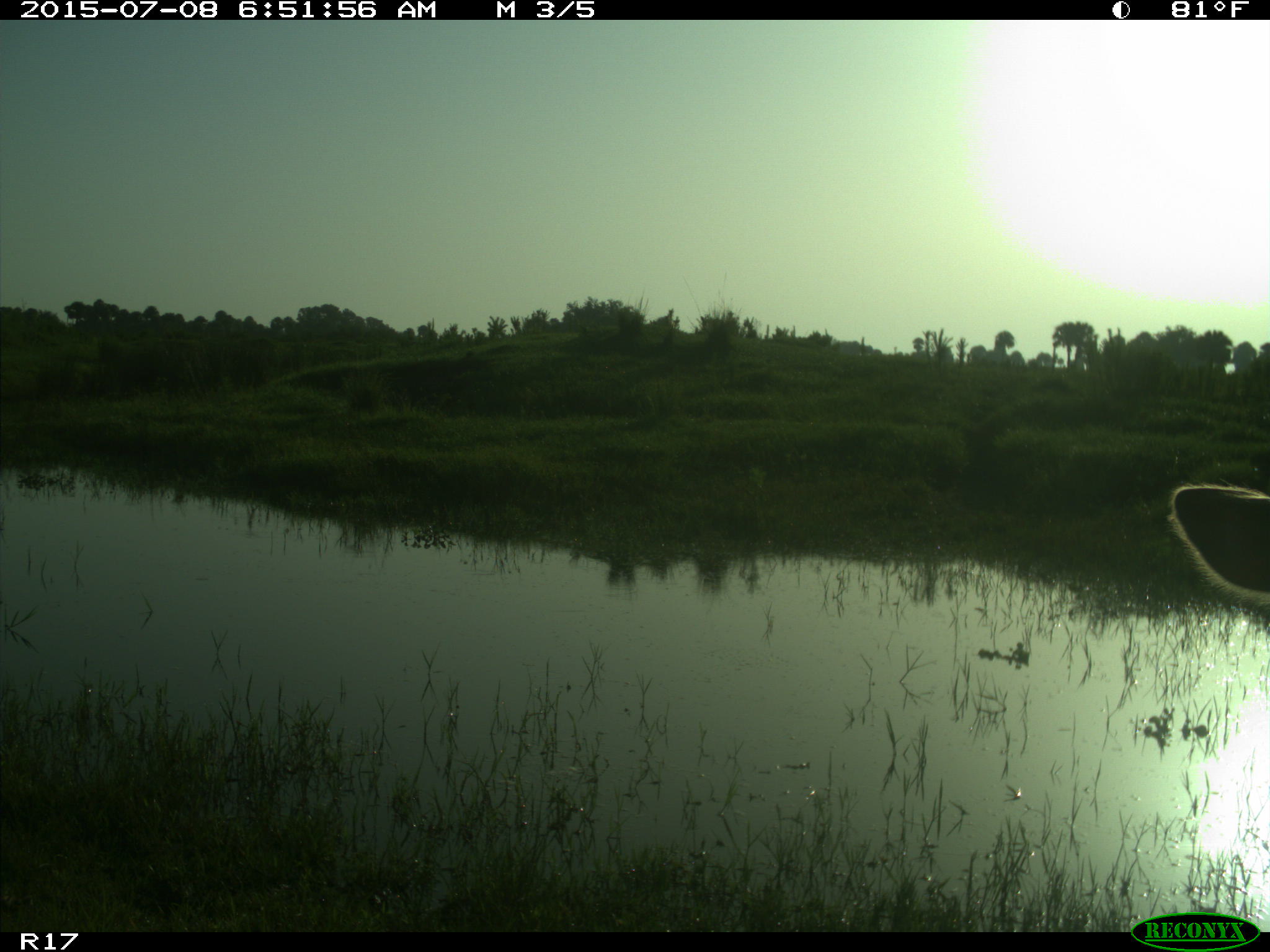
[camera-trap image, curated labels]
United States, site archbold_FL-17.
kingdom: Animalia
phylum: Chordata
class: Mammalia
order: Artiodactyla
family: Bovidae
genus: Bos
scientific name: Bos taurus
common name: domestic cow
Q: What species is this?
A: Bos taurus (domestic cow).